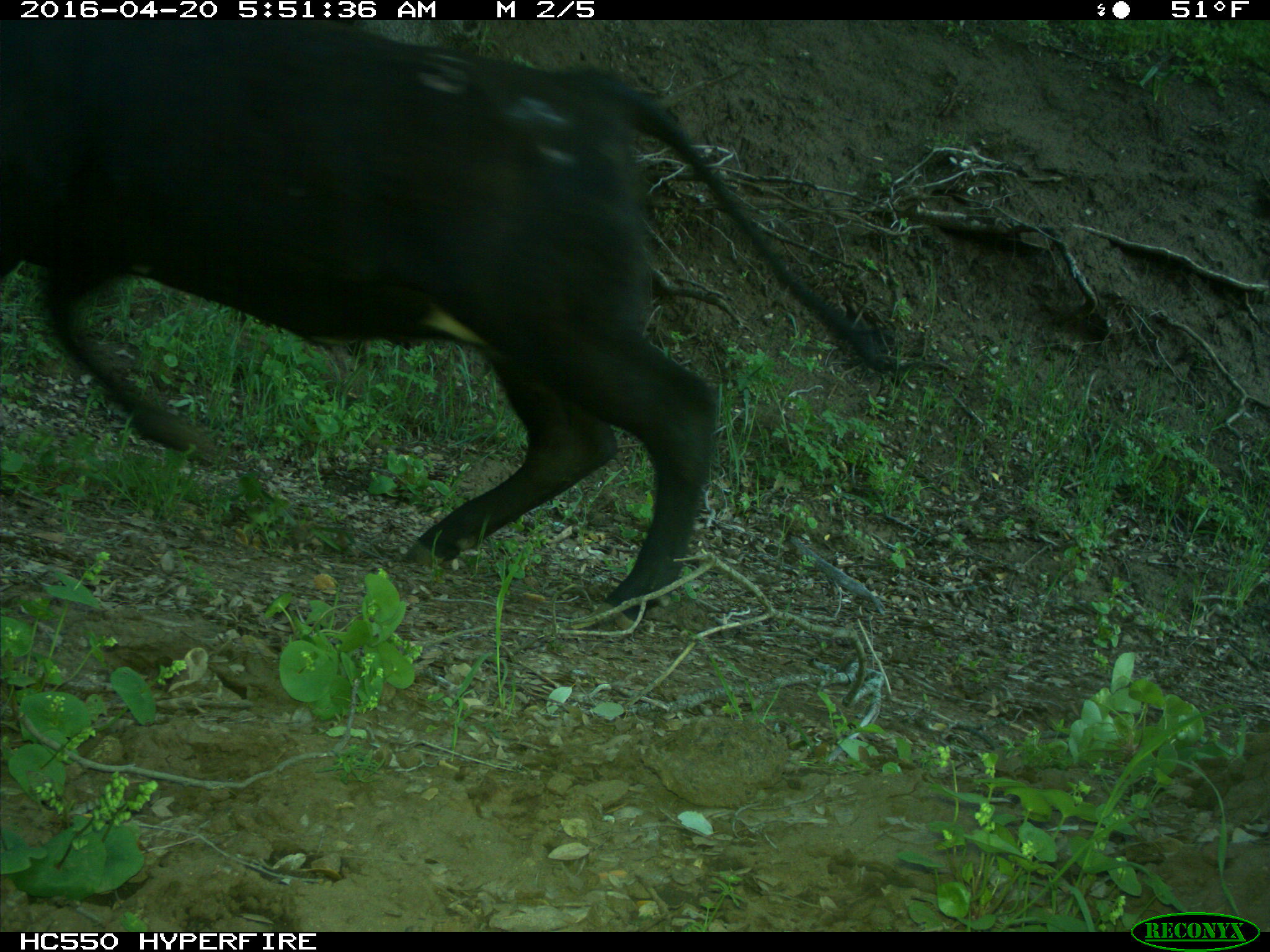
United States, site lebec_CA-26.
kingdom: Animalia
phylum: Chordata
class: Mammalia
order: Artiodactyla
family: Bovidae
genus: Bos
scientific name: Bos taurus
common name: domestic cow